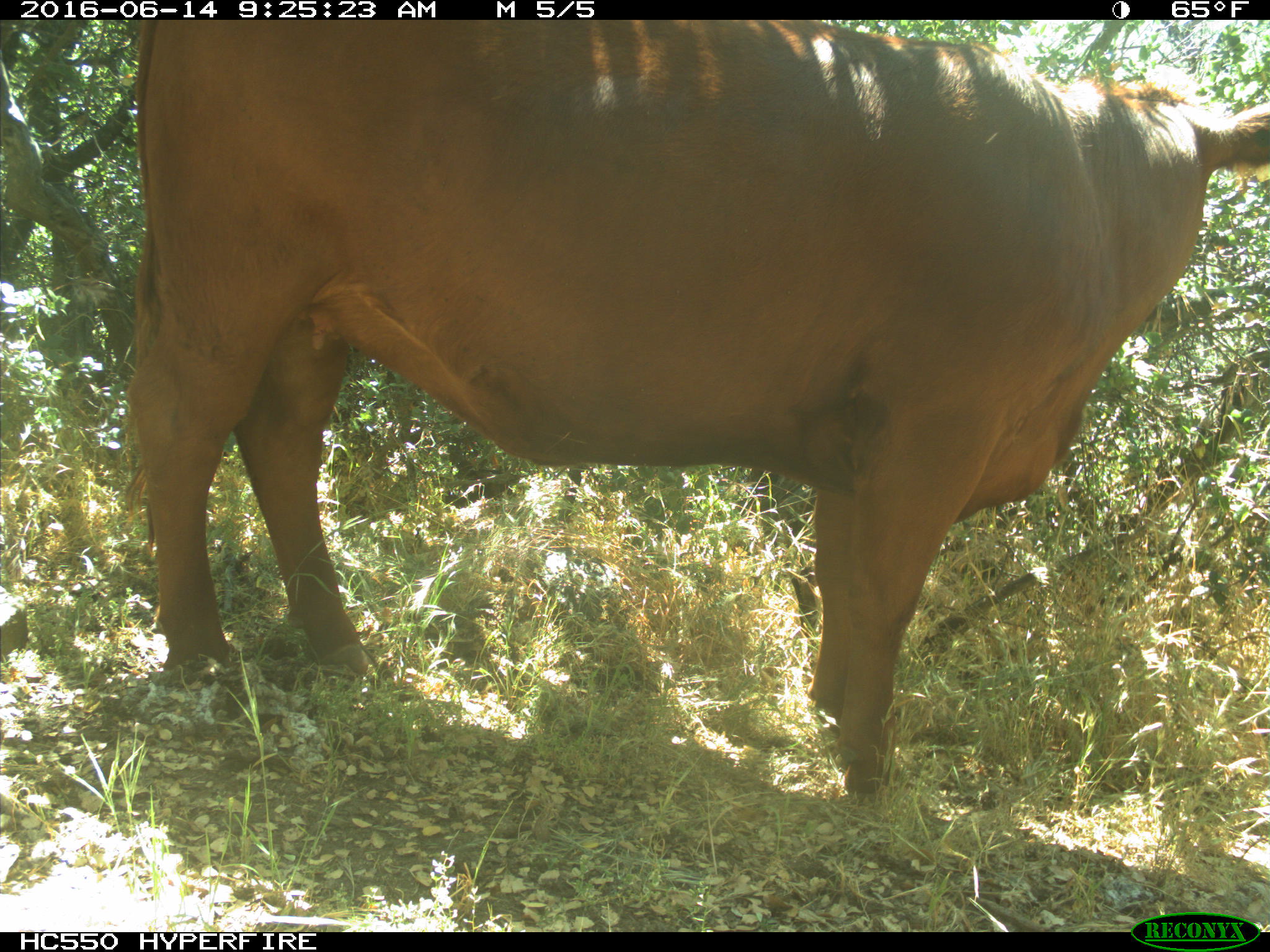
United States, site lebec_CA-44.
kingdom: Animalia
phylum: Chordata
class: Mammalia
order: Artiodactyla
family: Bovidae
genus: Bos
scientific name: Bos taurus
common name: domestic cow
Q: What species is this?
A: Bos taurus (domestic cow).